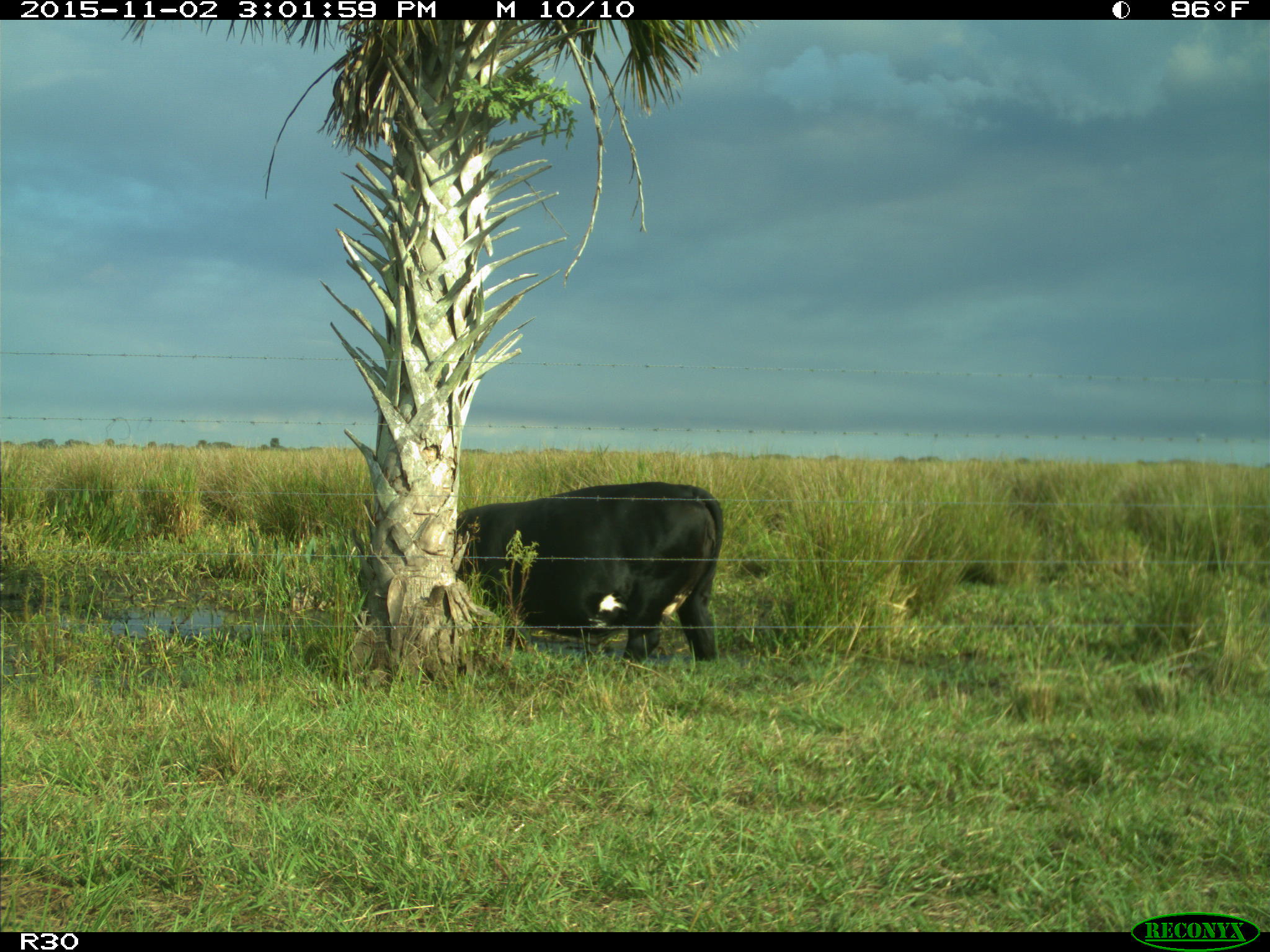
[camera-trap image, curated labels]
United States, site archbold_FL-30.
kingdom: Animalia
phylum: Chordata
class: Mammalia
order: Artiodactyla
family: Bovidae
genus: Bos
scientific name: Bos taurus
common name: domestic cow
Bos taurus (domestic cow).